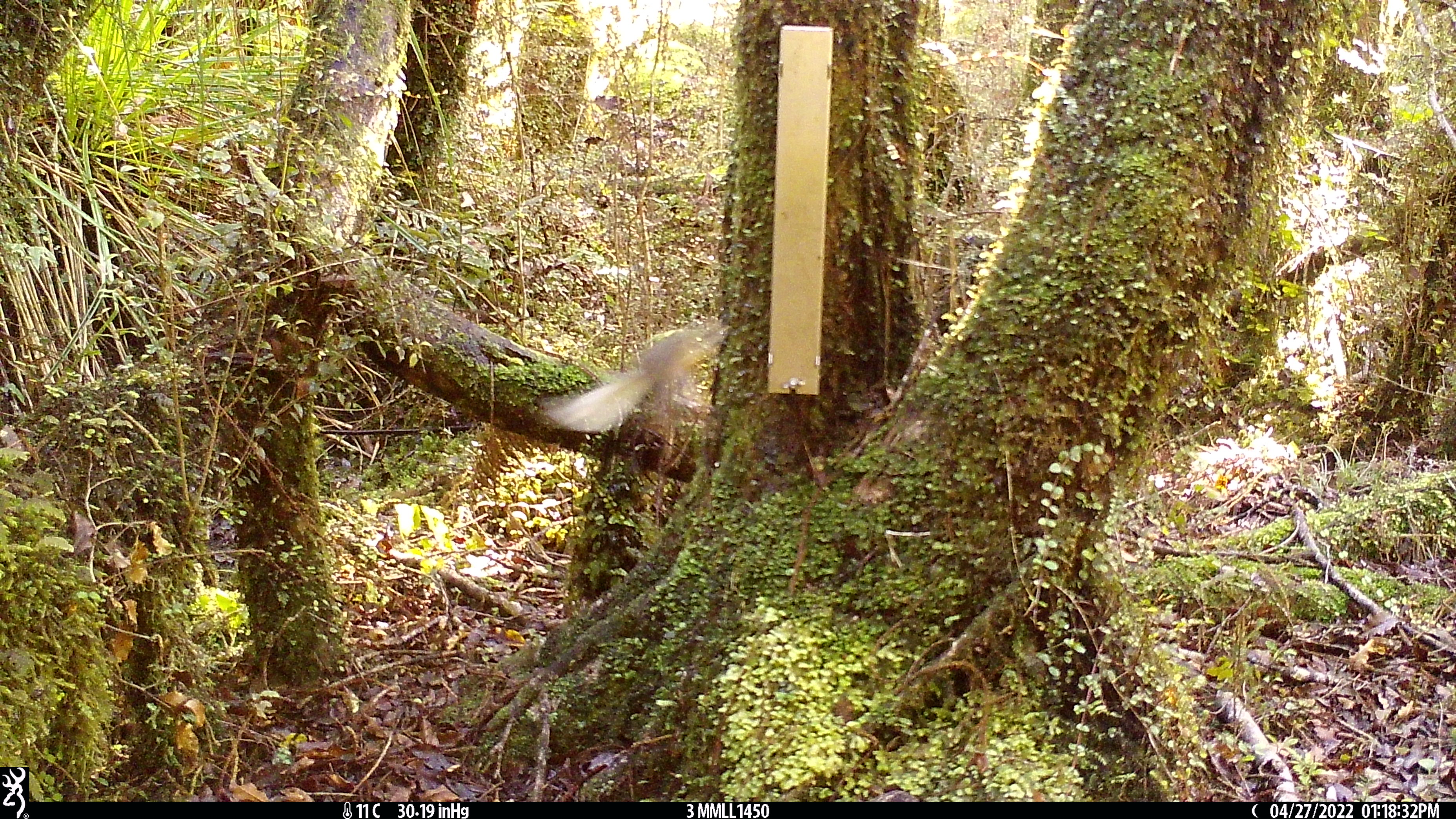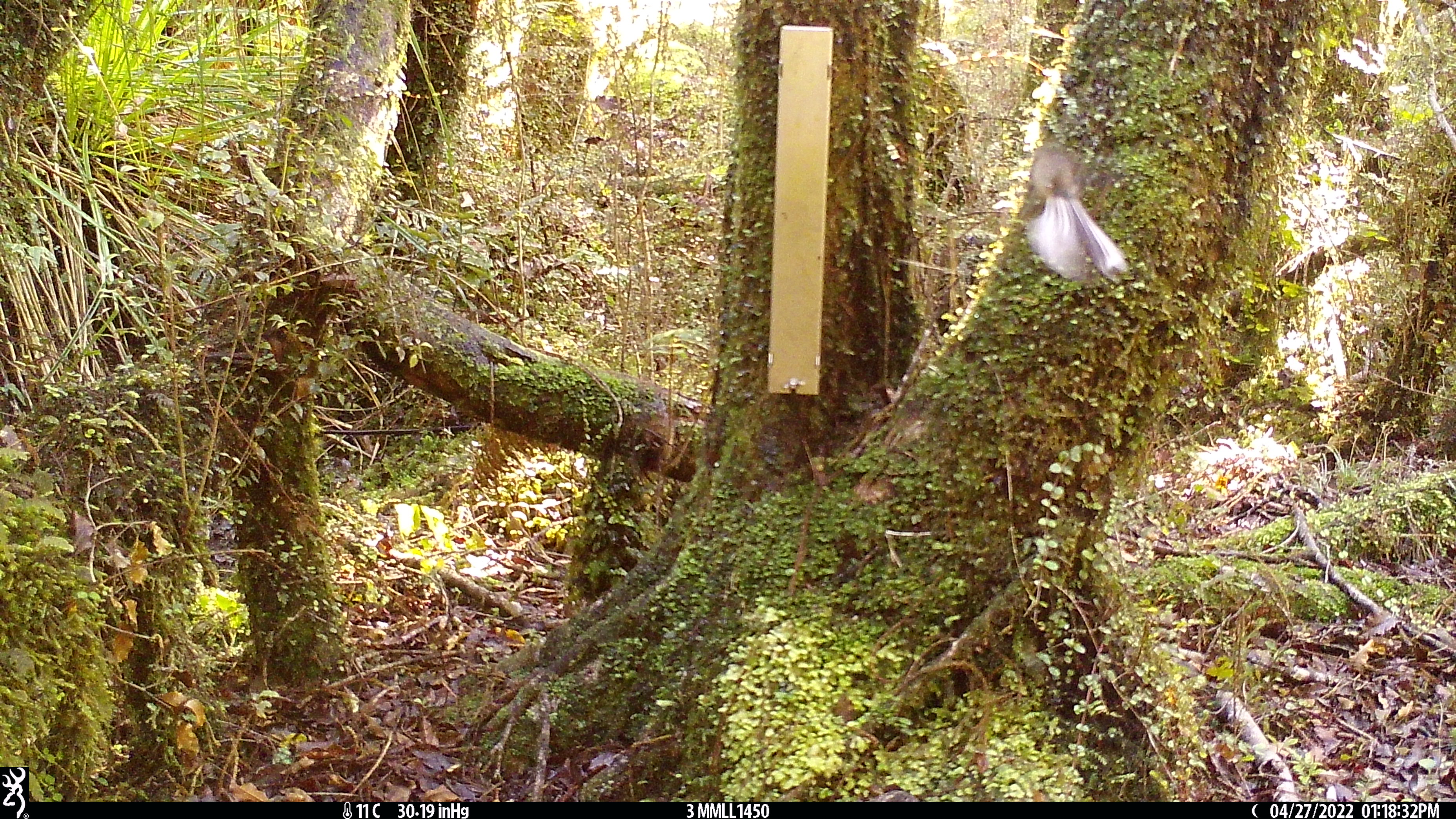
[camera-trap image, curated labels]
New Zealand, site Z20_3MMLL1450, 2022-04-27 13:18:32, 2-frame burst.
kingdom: Animalia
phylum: Chordata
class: Aves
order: Passeriformes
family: Rhipiduridae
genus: Rhipidura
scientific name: Rhipidura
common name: fantails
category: fantail